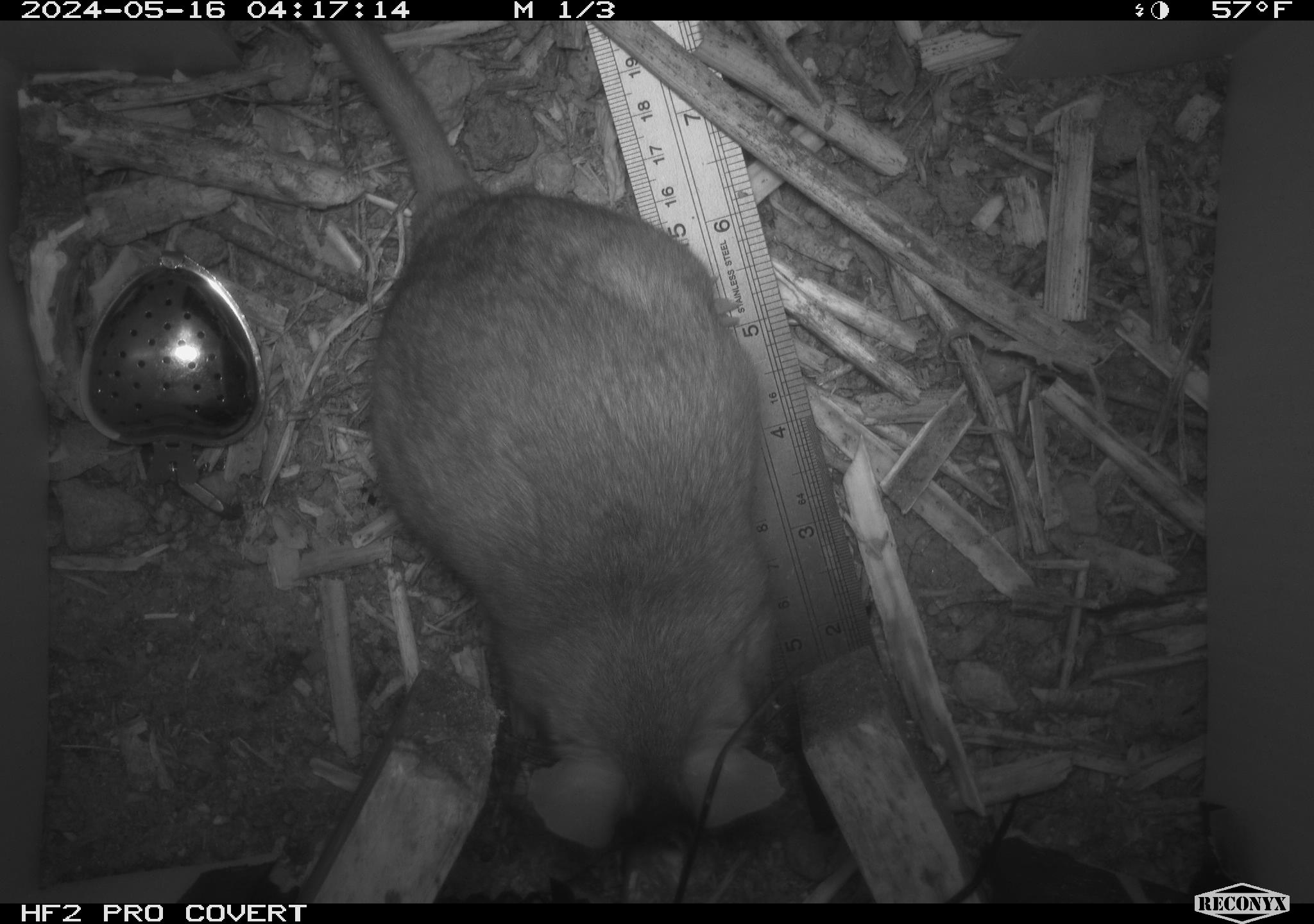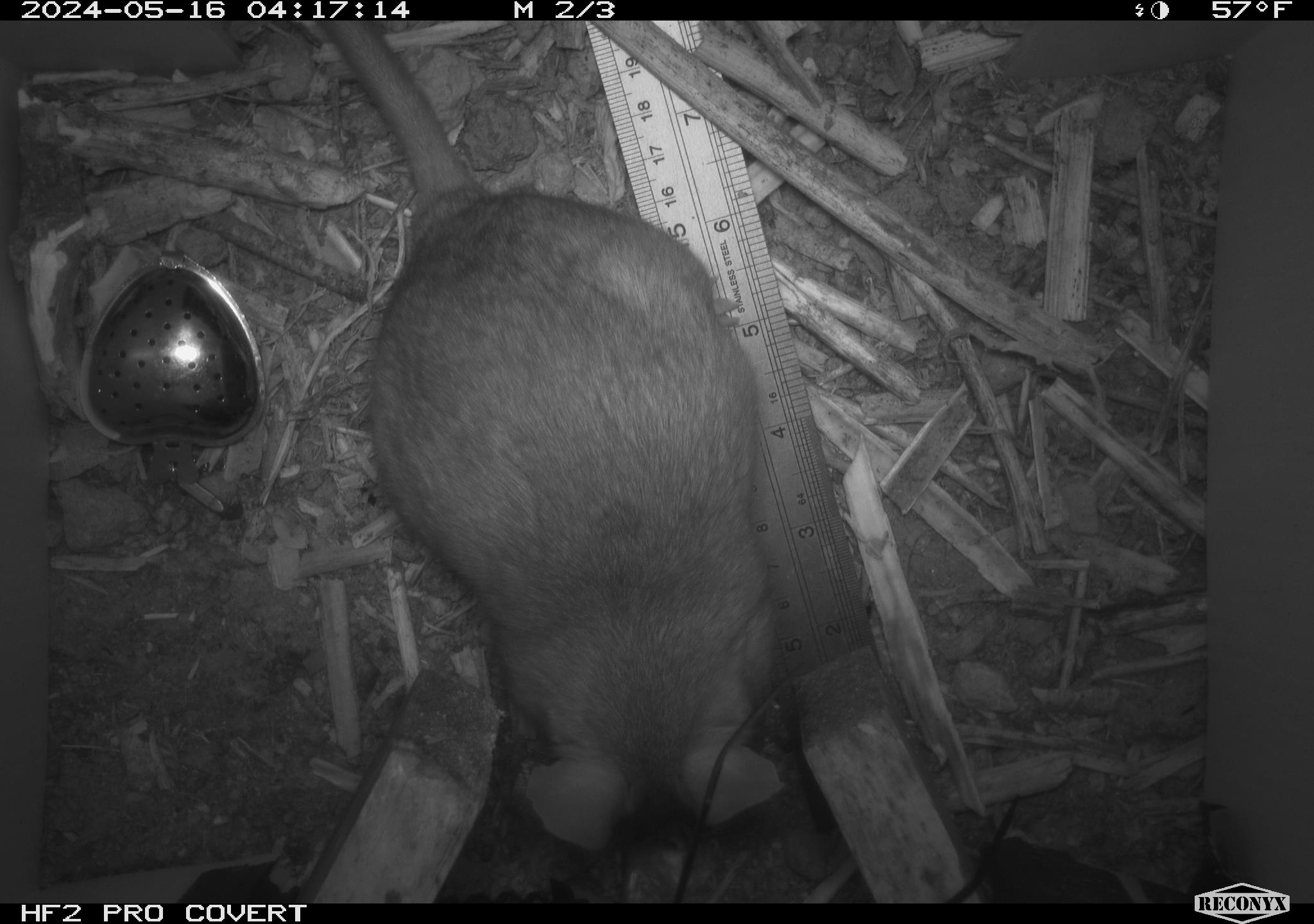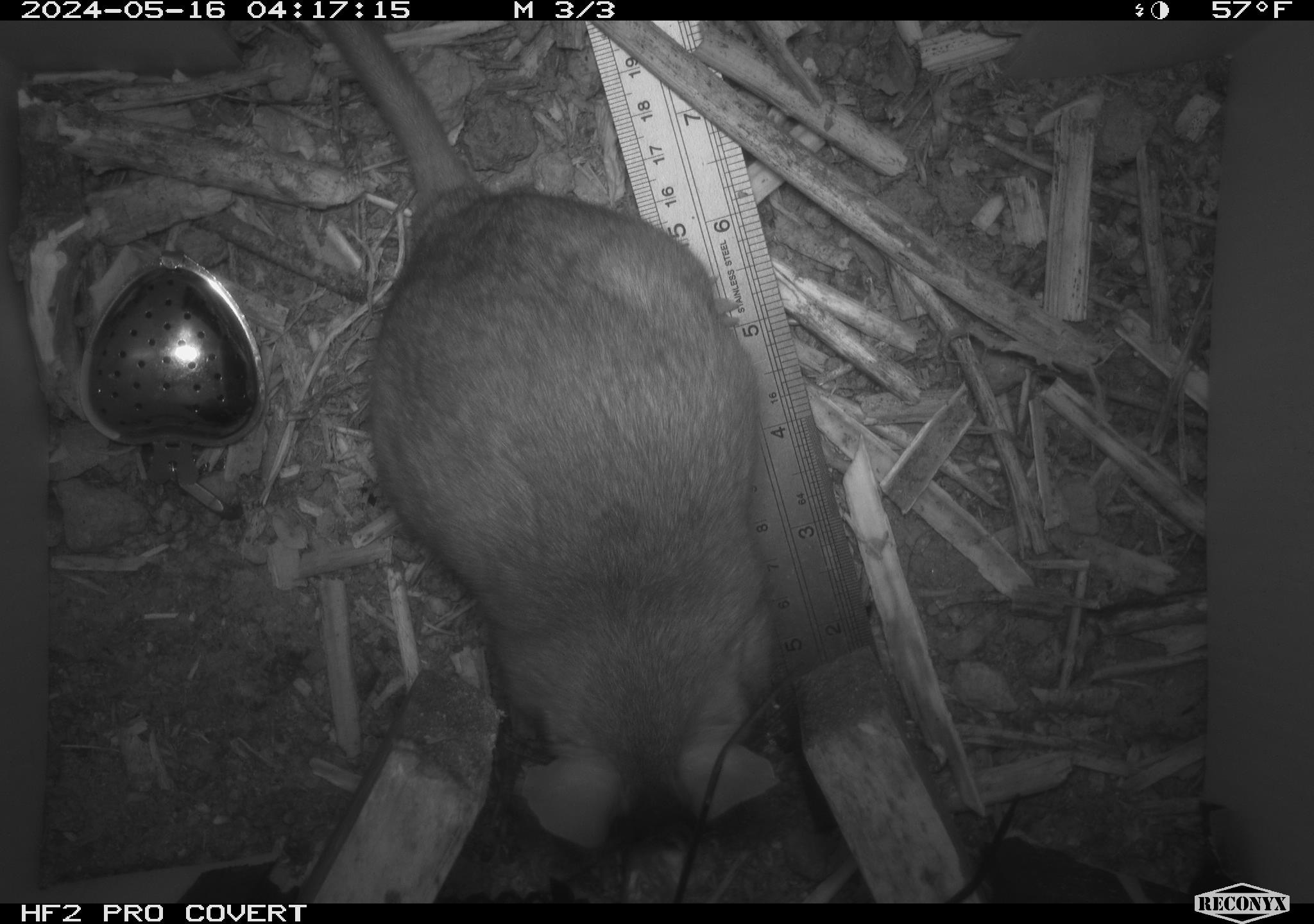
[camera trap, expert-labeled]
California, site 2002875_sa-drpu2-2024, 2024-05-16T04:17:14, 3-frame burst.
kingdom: Animalia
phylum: Chordata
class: Mammalia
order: Rodentia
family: Cricetidae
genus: Neotoma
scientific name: Neotoma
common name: pack rat or woodrat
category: neotoma species